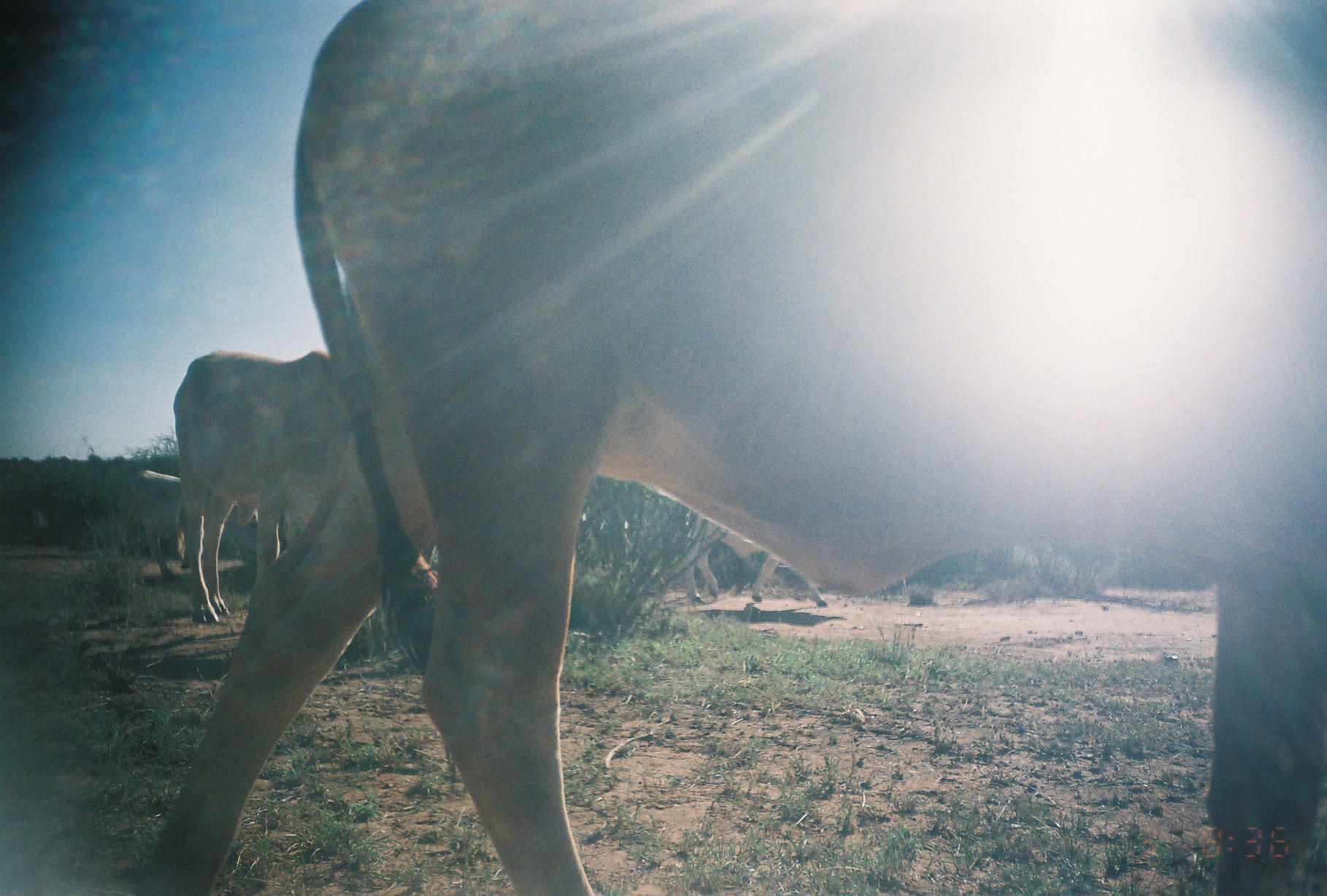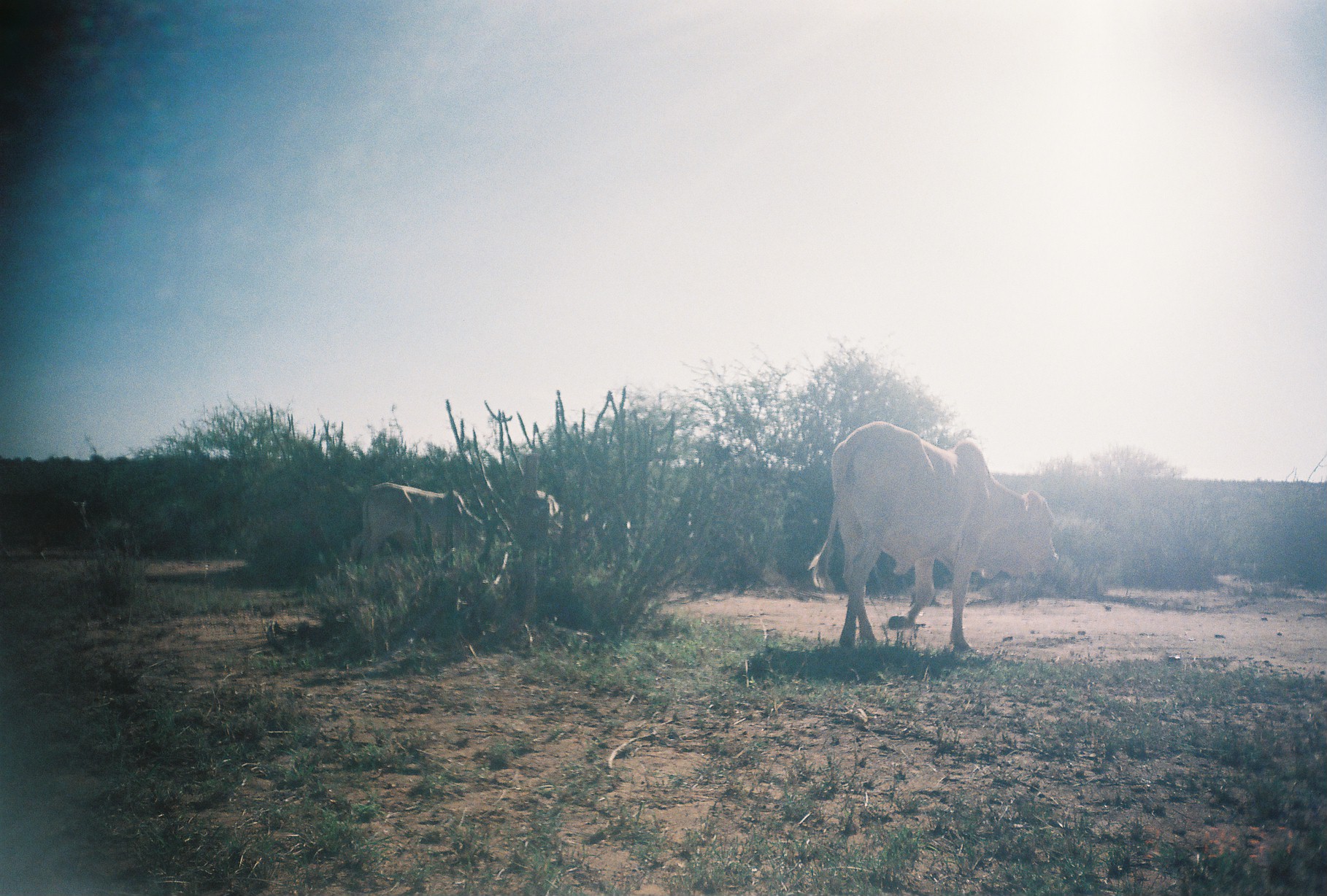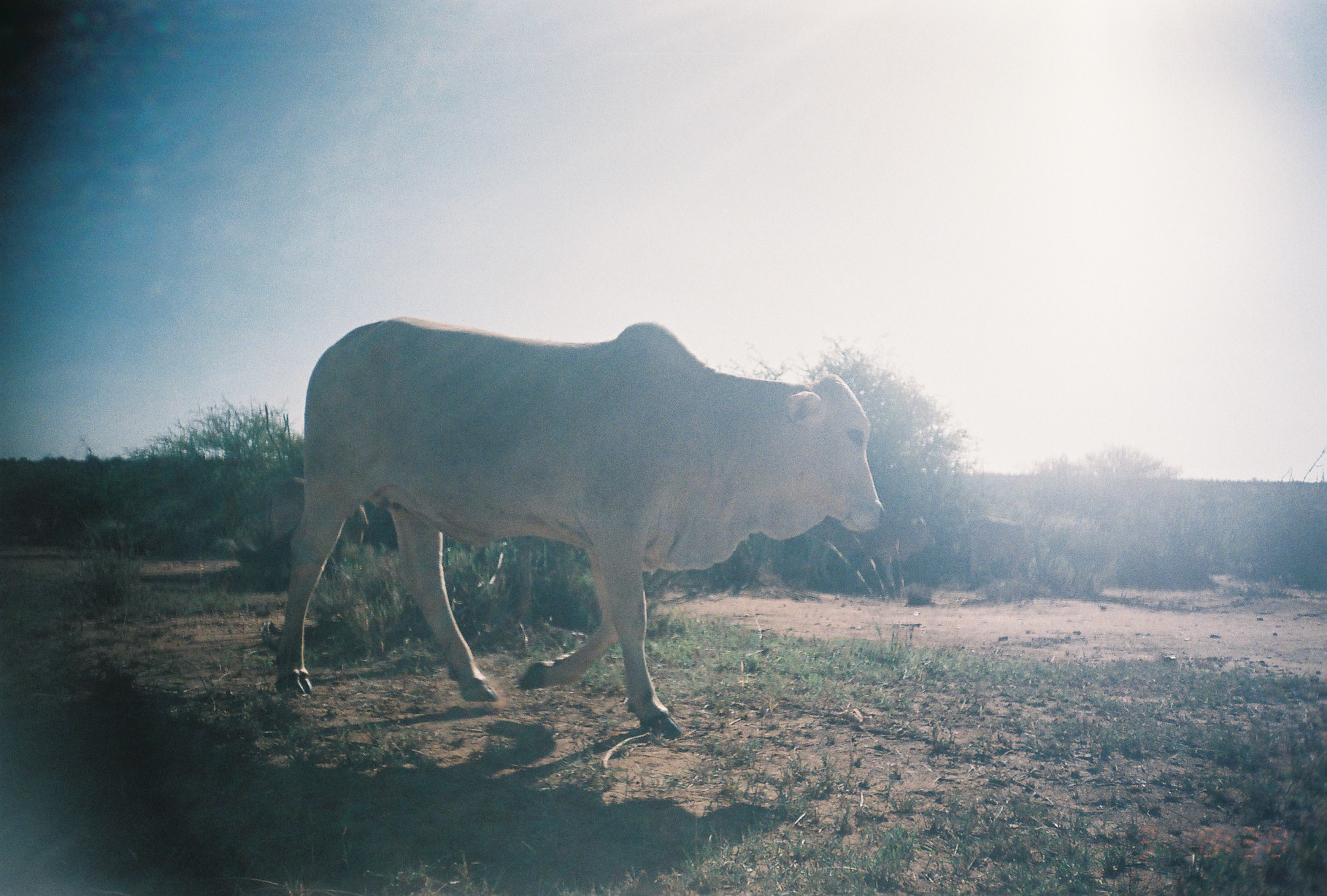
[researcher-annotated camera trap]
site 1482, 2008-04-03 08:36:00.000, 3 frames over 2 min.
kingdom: Animalia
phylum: Chordata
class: Mammalia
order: Artiodactyla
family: Bovidae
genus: Bos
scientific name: Bos taurus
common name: domestic cattle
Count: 4.